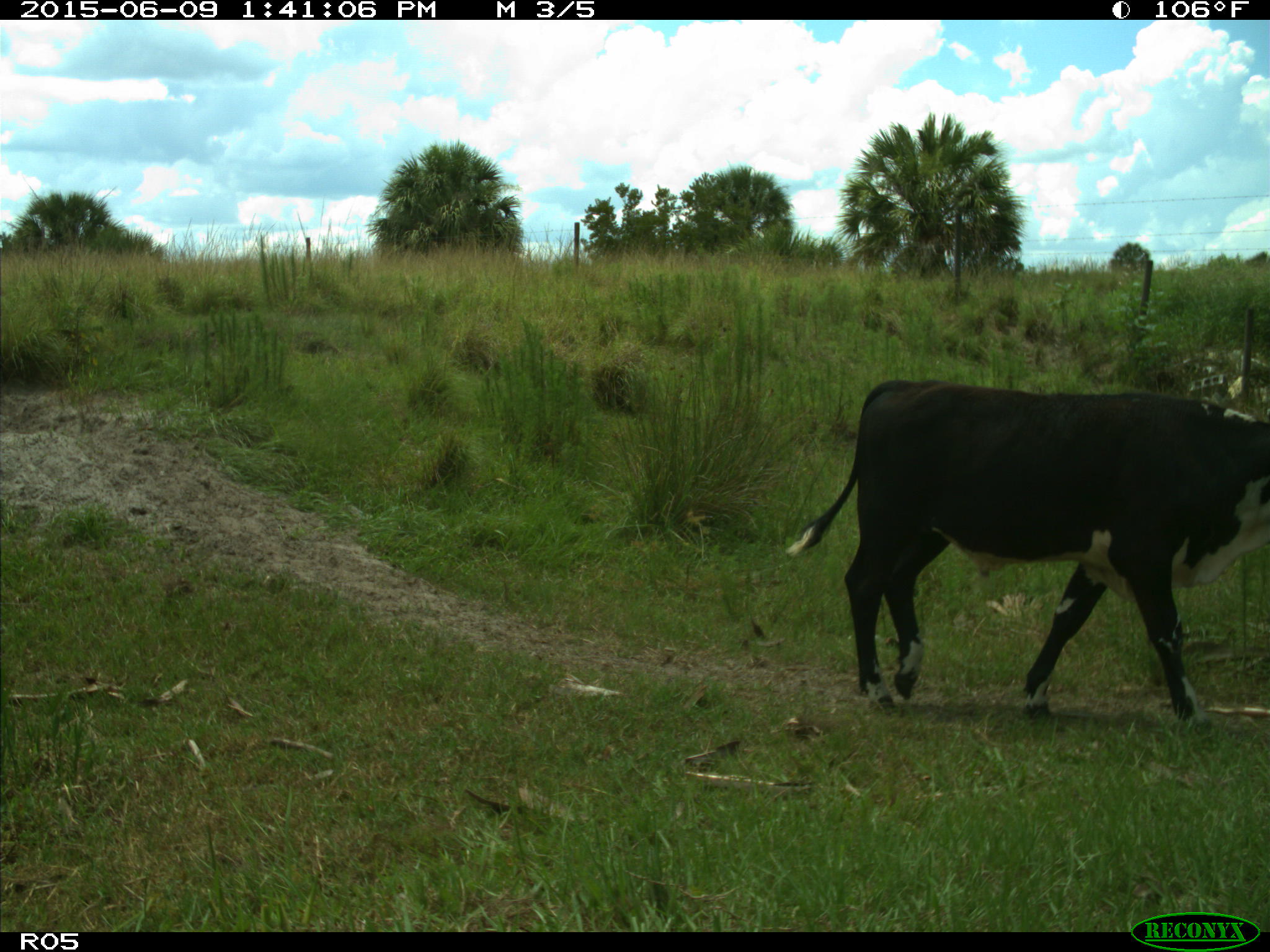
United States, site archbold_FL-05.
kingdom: Animalia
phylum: Chordata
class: Mammalia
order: Artiodactyla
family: Bovidae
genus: Bos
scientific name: Bos taurus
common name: domestic cow